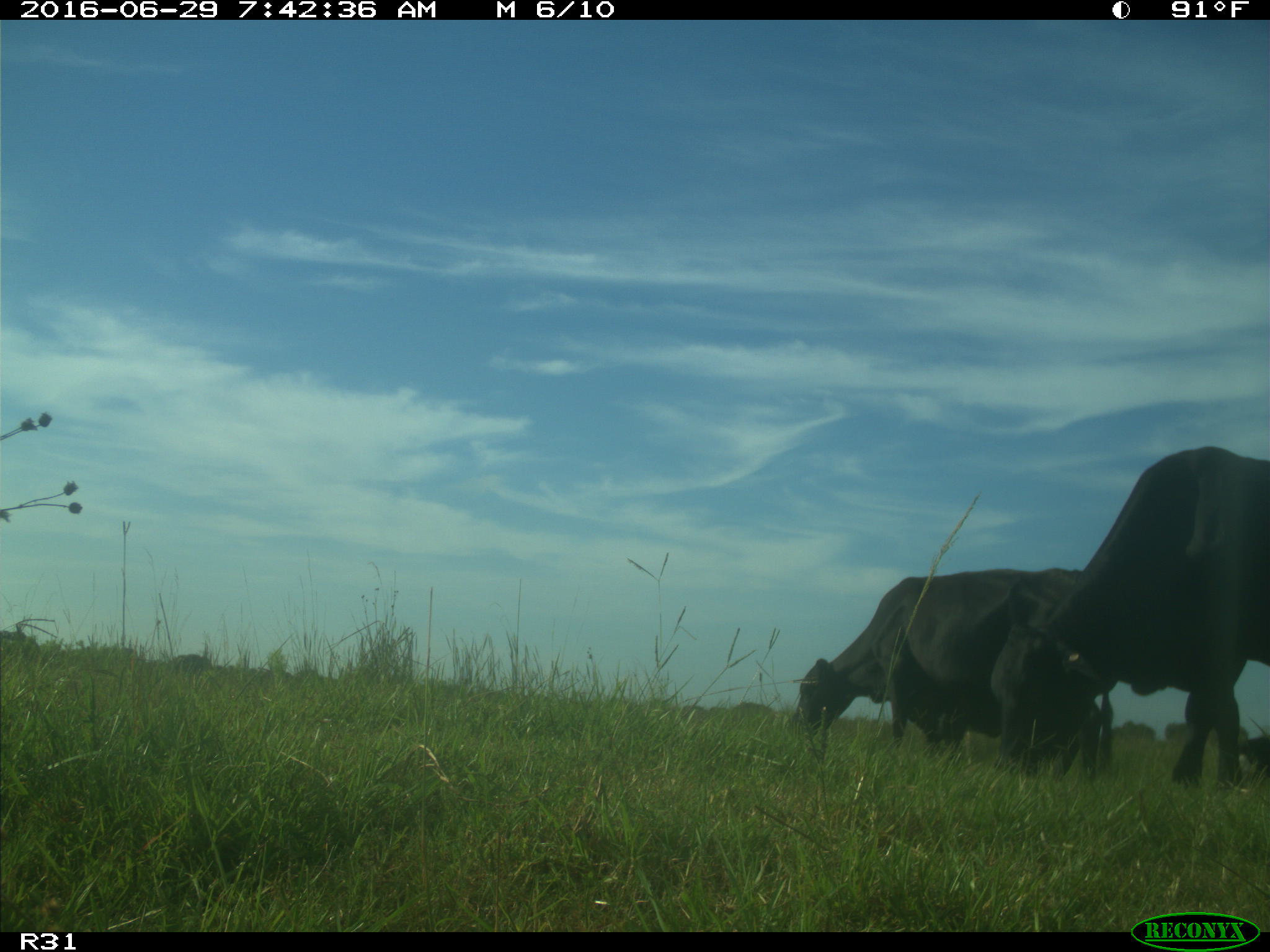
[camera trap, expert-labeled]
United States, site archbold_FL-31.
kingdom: Animalia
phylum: Chordata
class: Mammalia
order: Artiodactyla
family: Bovidae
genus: Bos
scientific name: Bos taurus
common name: domestic cow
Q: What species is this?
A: Bos taurus (domestic cow).